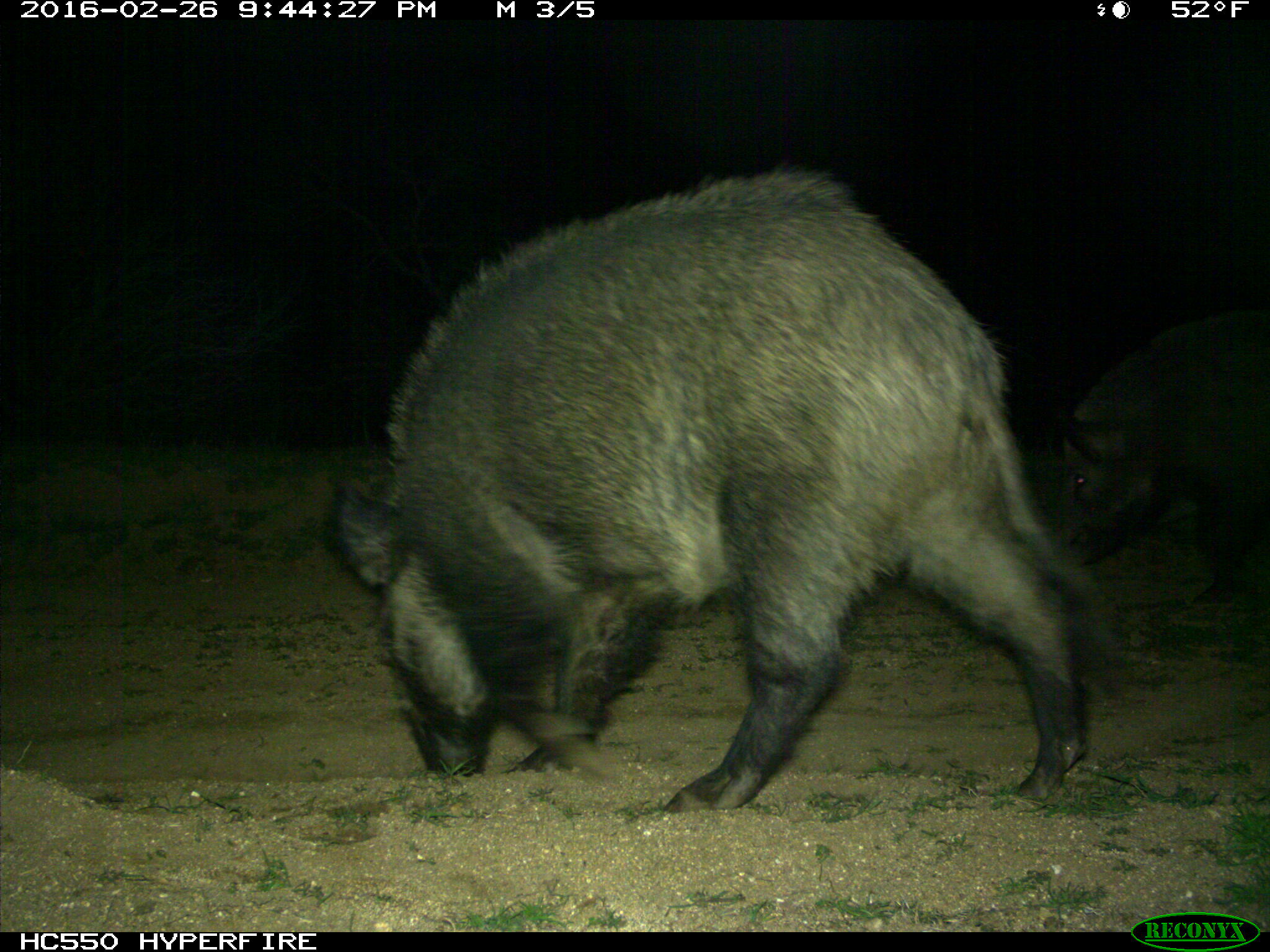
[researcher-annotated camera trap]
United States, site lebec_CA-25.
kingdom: Animalia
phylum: Chordata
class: Mammalia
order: Artiodactyla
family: Suidae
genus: Sus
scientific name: Sus scrofa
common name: wild boar